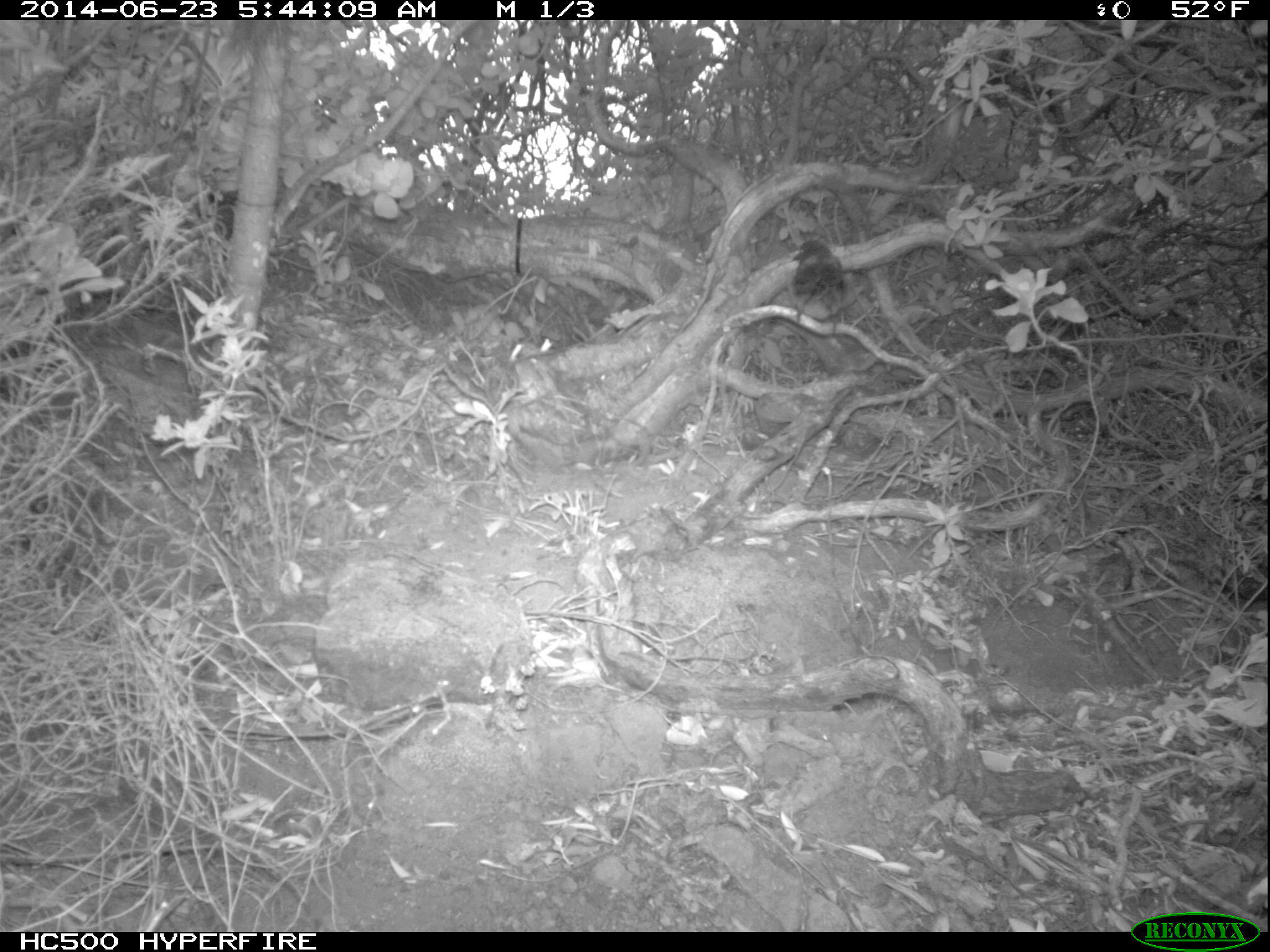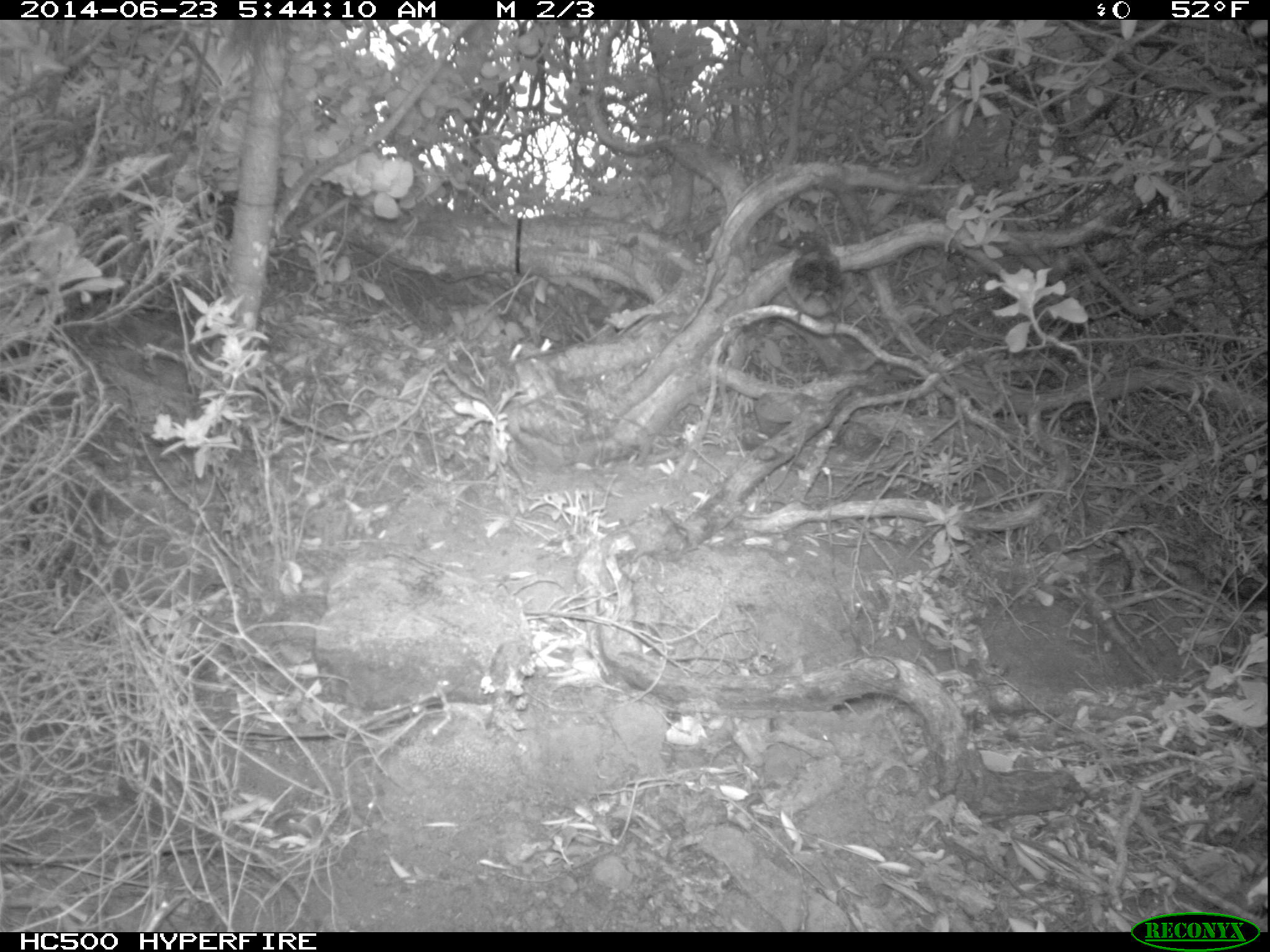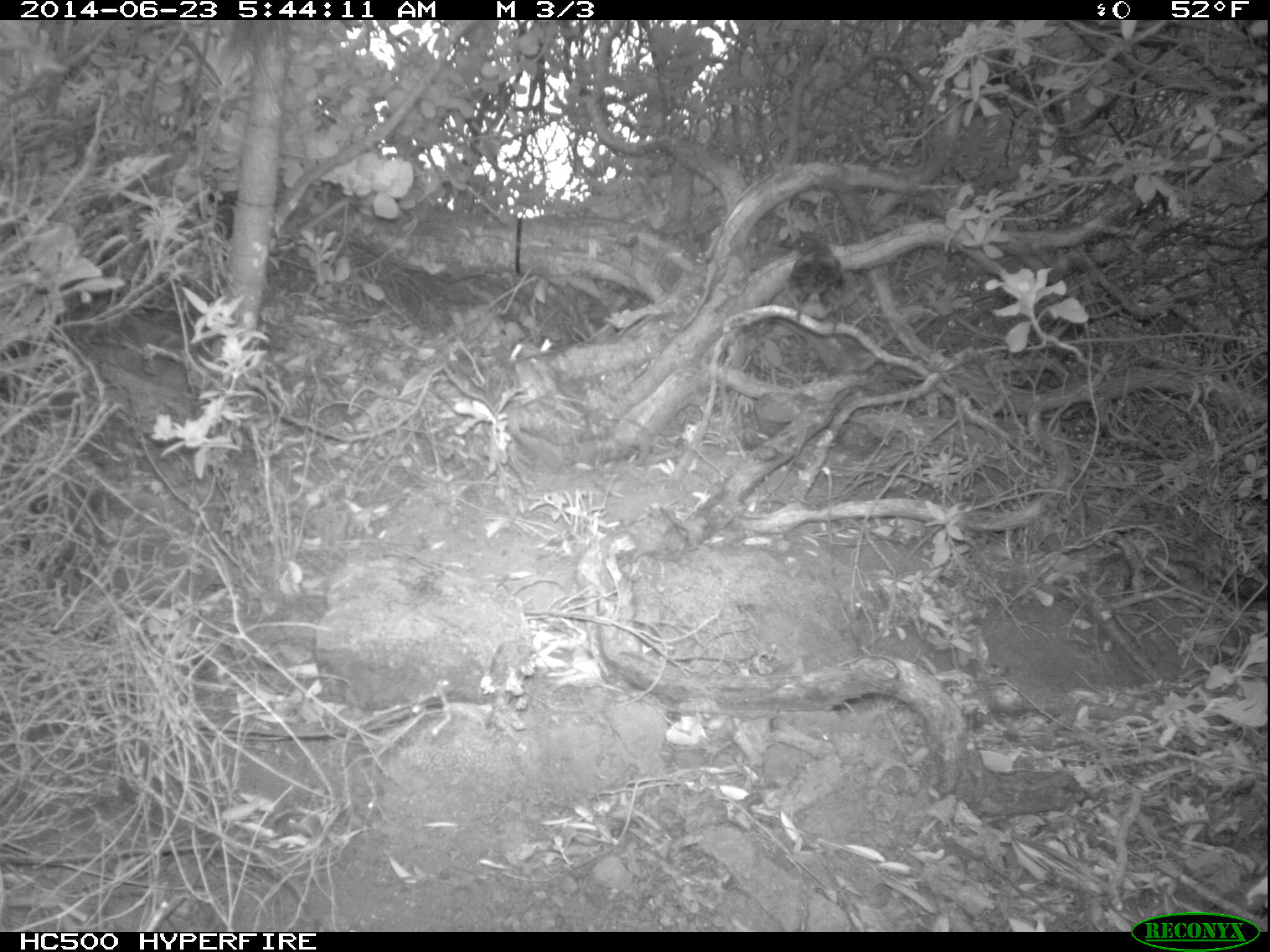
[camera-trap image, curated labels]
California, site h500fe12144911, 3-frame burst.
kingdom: Animalia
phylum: Chordata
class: Aves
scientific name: Aves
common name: bird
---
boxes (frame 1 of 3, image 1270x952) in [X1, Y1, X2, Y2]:
bird: [794, 239, 858, 336]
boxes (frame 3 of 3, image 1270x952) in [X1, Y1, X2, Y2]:
bird: [786, 231, 846, 336]